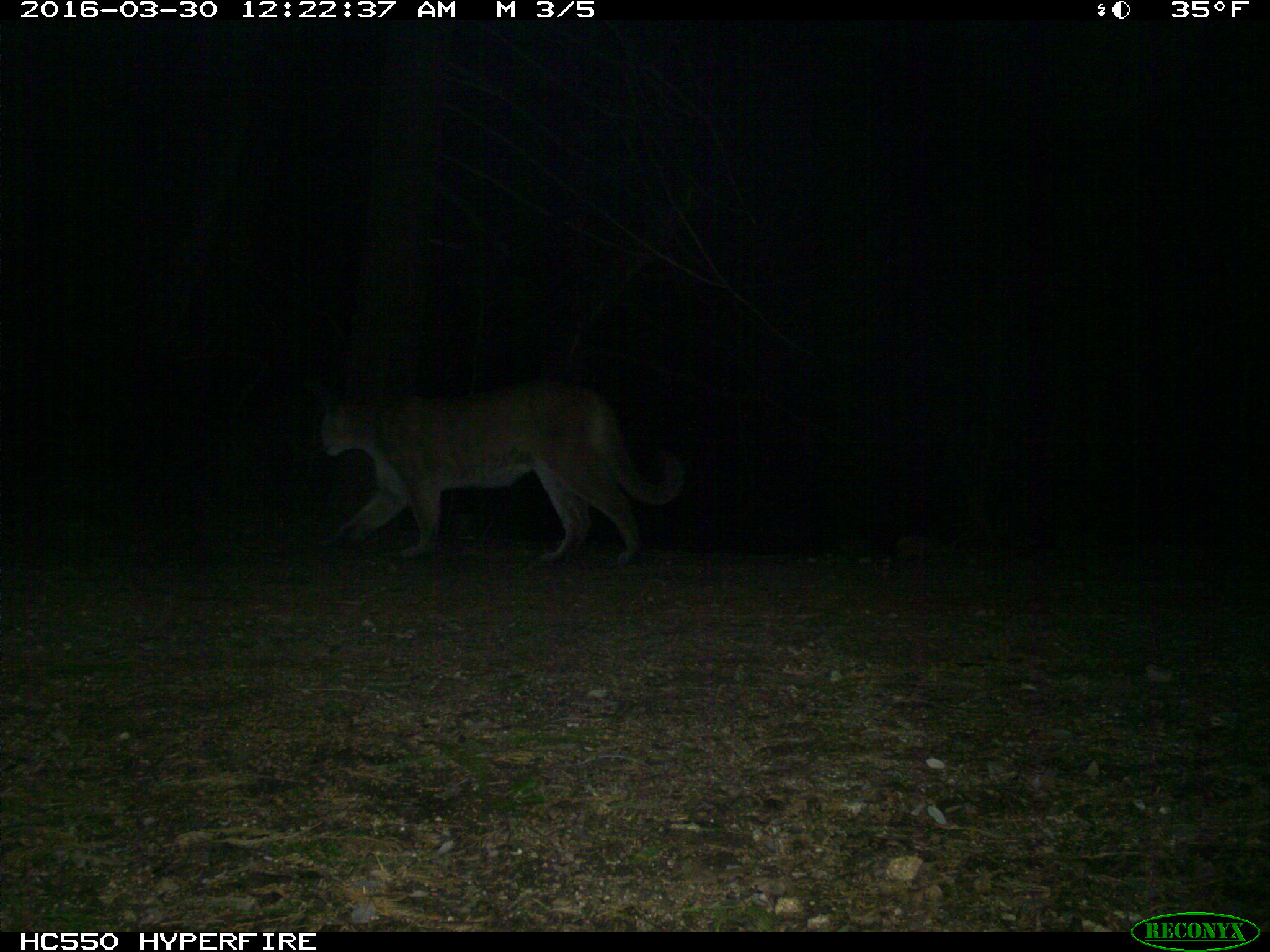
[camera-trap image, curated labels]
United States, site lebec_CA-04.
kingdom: Animalia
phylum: Chordata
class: Mammalia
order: Carnivora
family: Felidae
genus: Puma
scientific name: Puma concolor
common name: mountain lion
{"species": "Puma concolor (mountain lion)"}